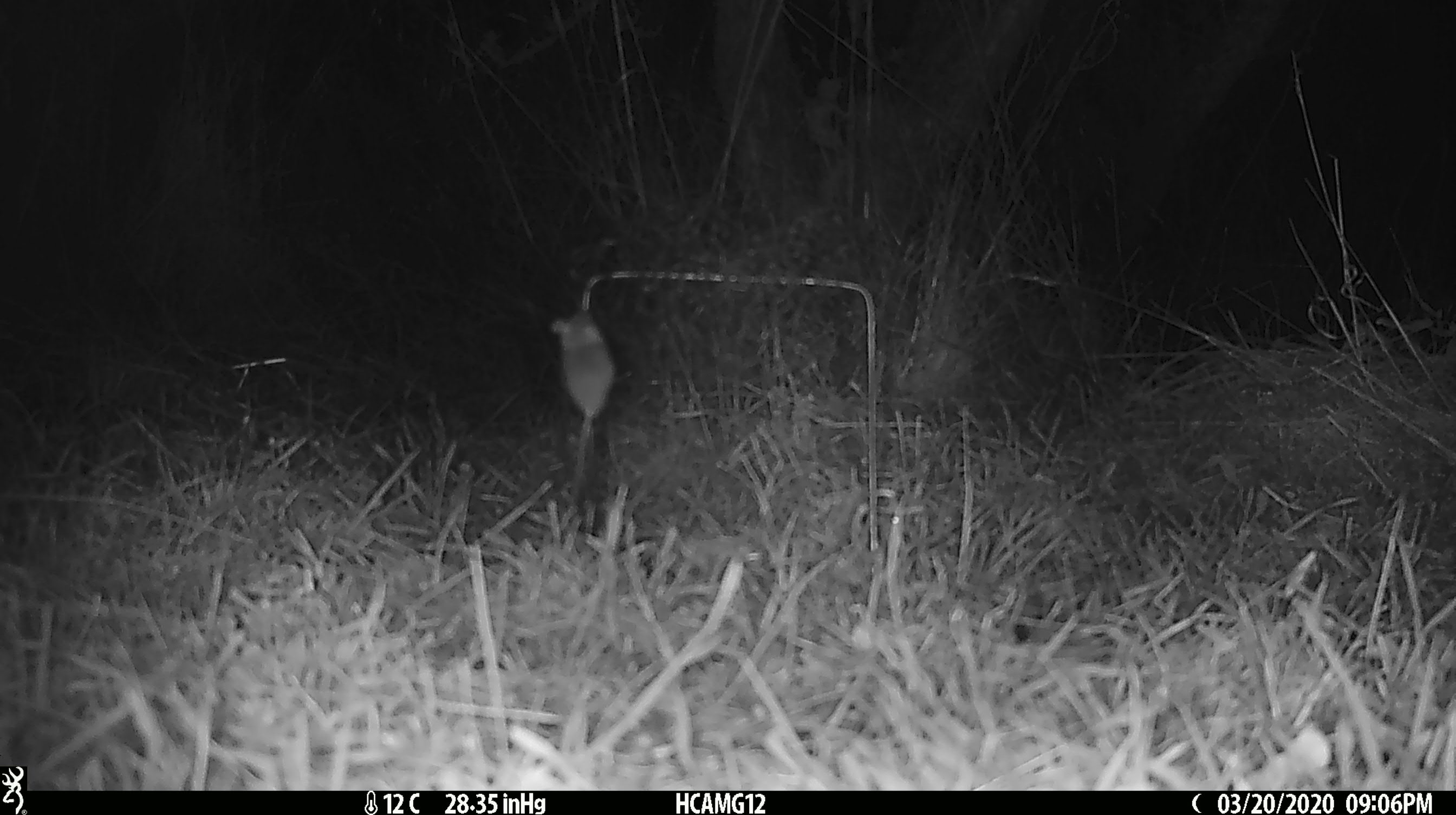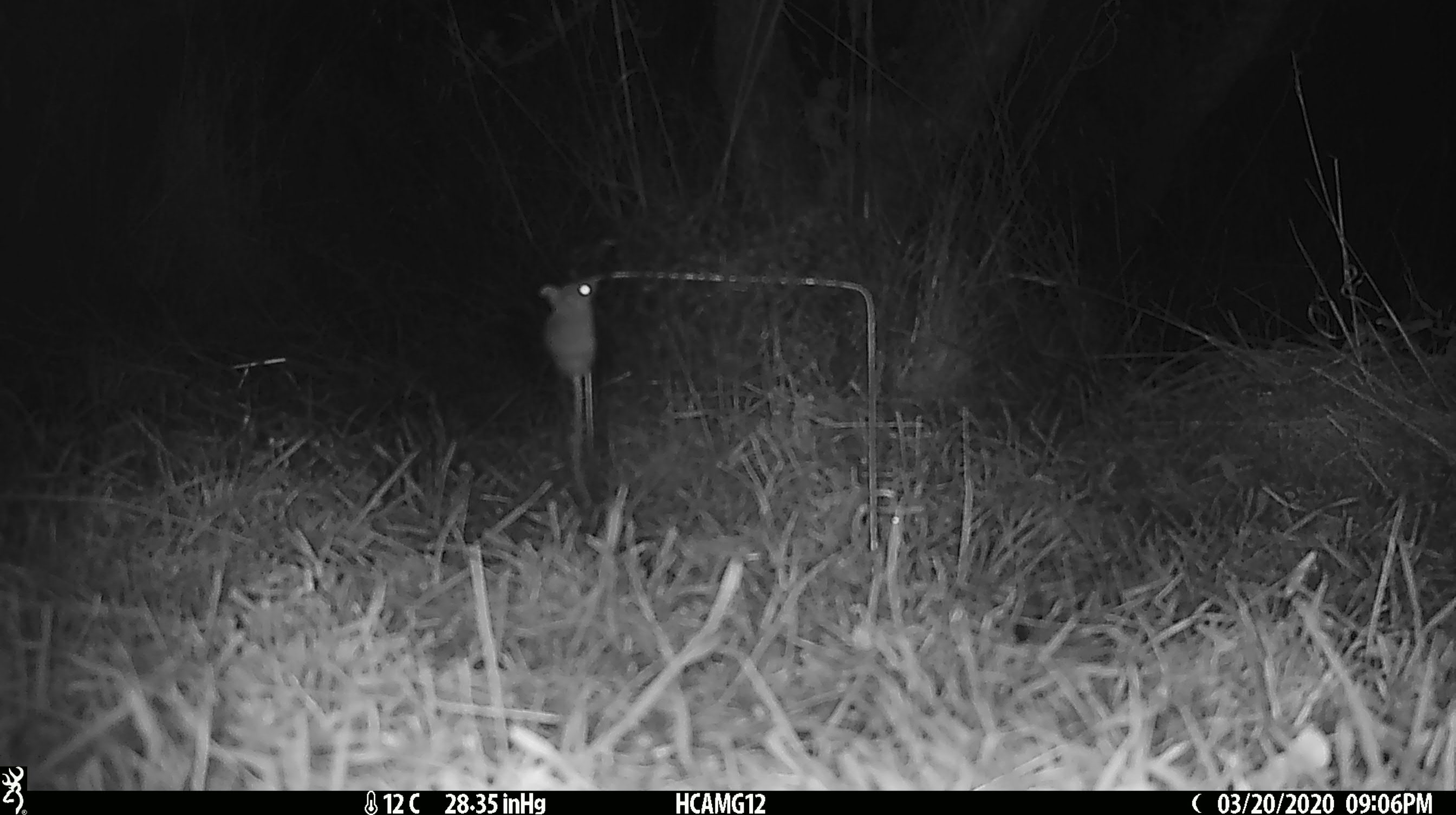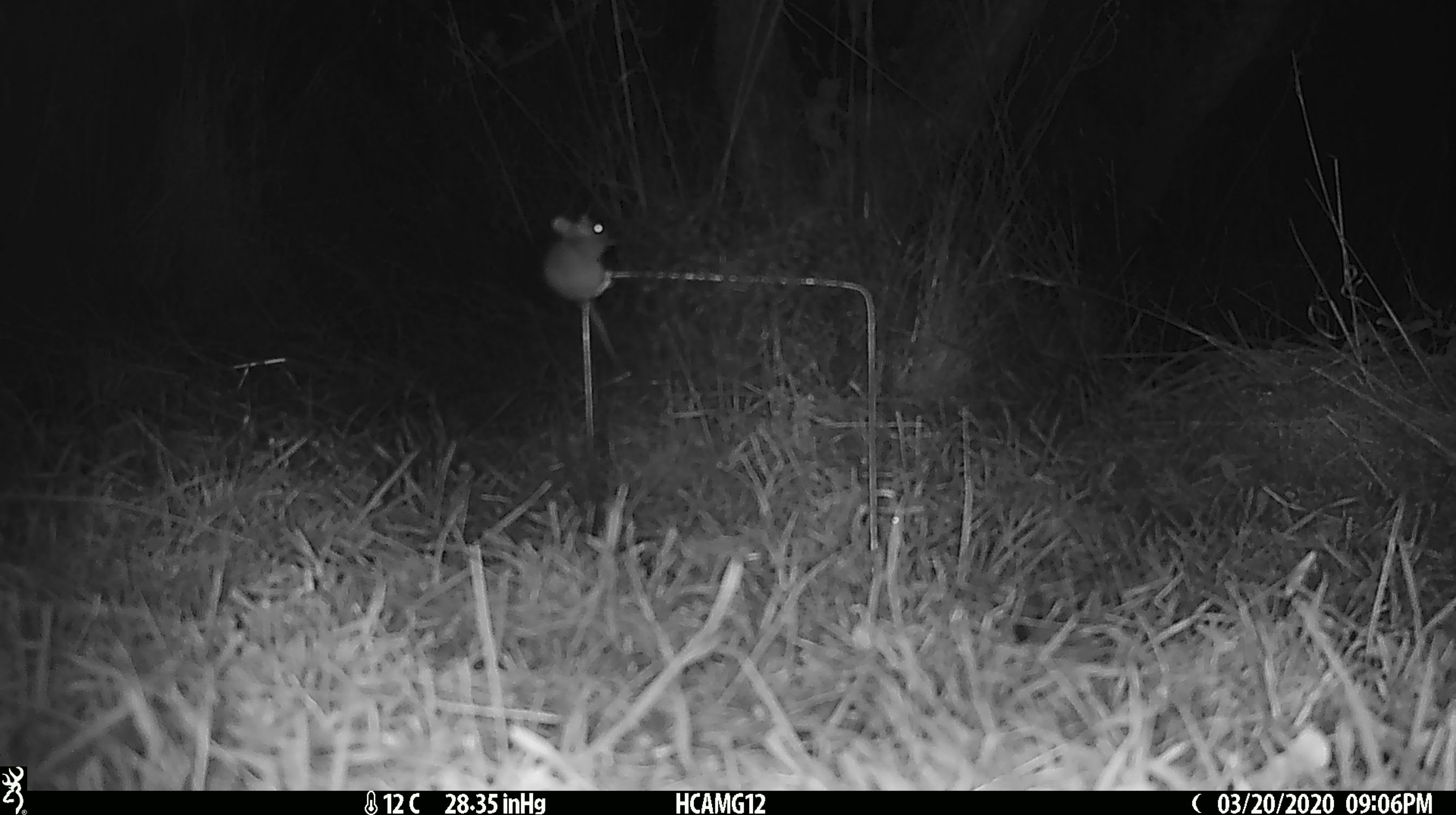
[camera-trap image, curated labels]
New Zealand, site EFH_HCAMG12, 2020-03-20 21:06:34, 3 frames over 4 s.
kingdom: Animalia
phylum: Chordata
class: Mammalia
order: Rodentia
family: Muridae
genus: Mus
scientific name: Mus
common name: mouse